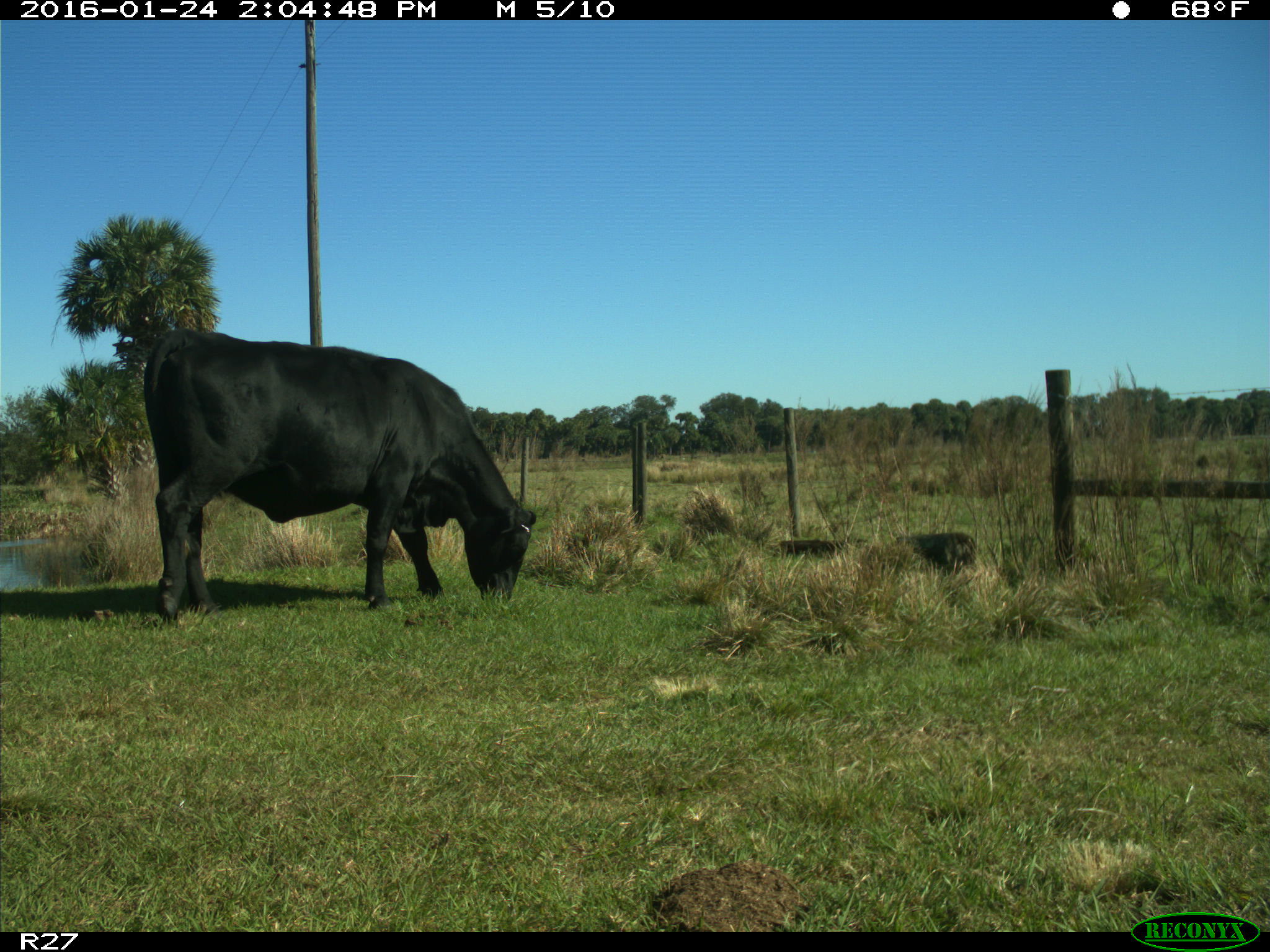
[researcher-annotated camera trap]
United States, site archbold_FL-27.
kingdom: Animalia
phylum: Chordata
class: Mammalia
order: Artiodactyla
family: Bovidae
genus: Bos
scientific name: Bos taurus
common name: domestic cow